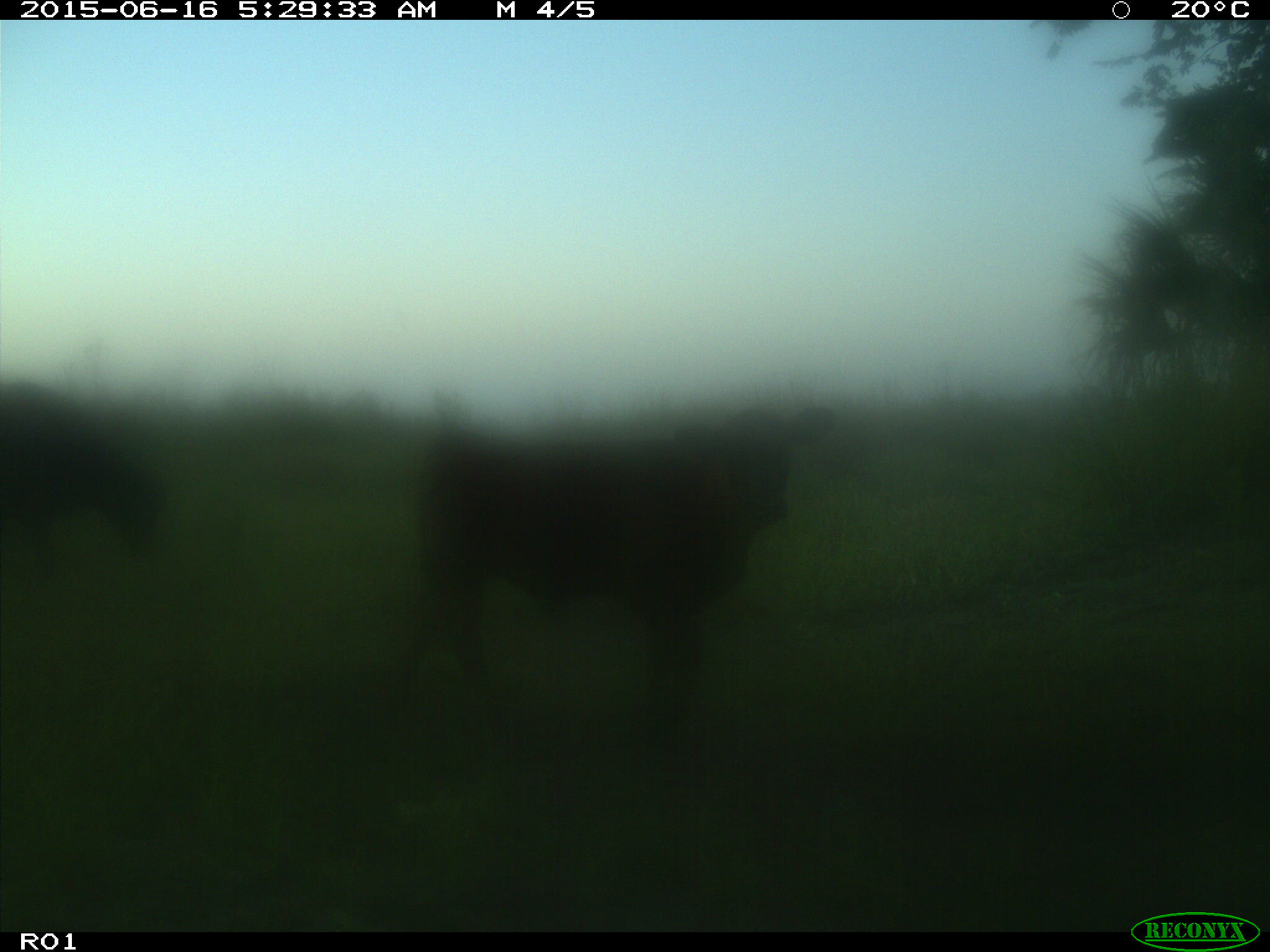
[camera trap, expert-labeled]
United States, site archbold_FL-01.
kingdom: Animalia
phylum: Chordata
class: Mammalia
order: Artiodactyla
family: Bovidae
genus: Bos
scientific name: Bos taurus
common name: domestic cow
Bos taurus (domestic cow).